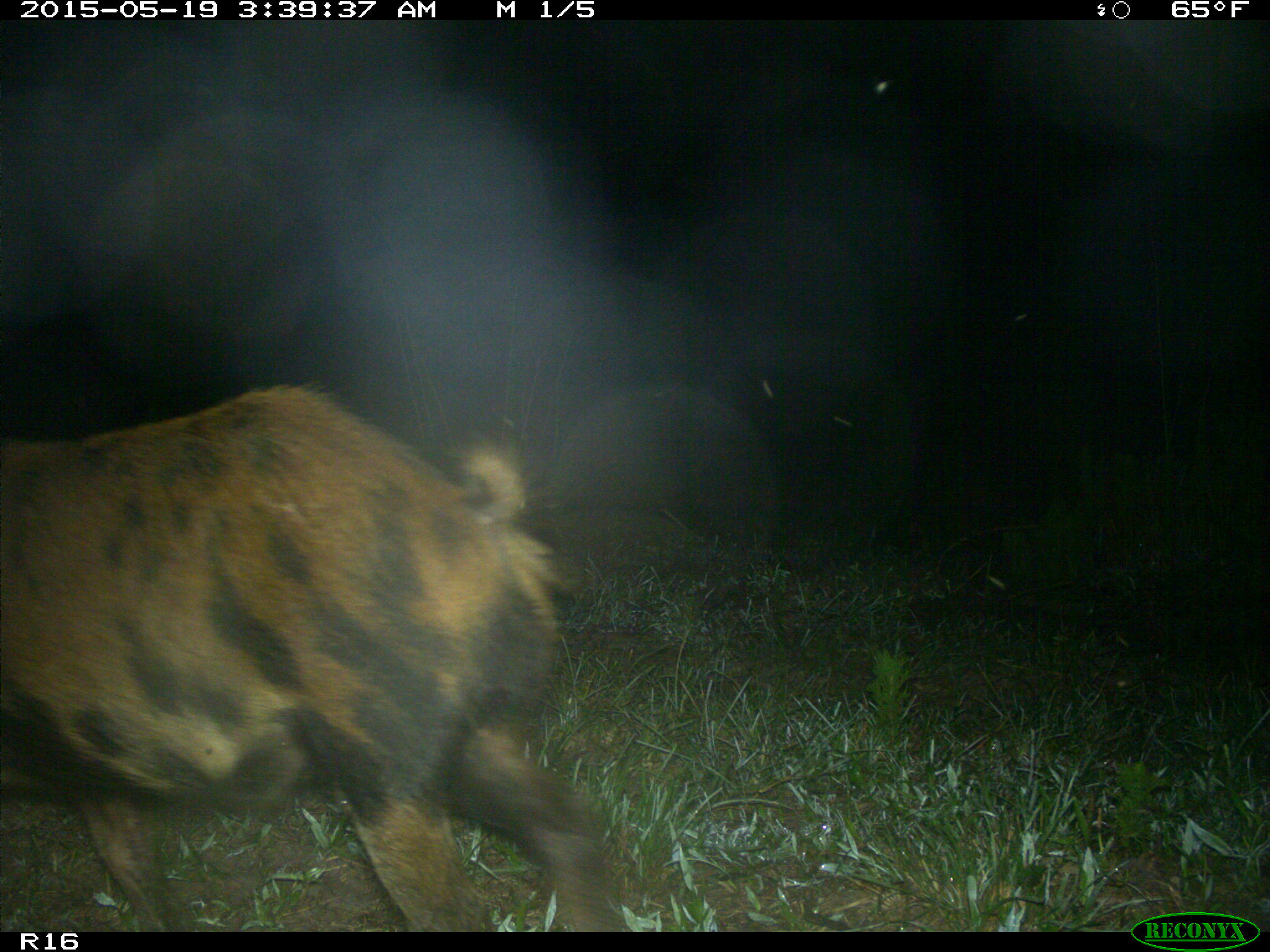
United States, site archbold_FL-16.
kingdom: Animalia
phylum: Chordata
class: Mammalia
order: Artiodactyla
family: Suidae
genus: Sus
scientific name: Sus scrofa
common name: wild boar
Sus scrofa (wild boar).